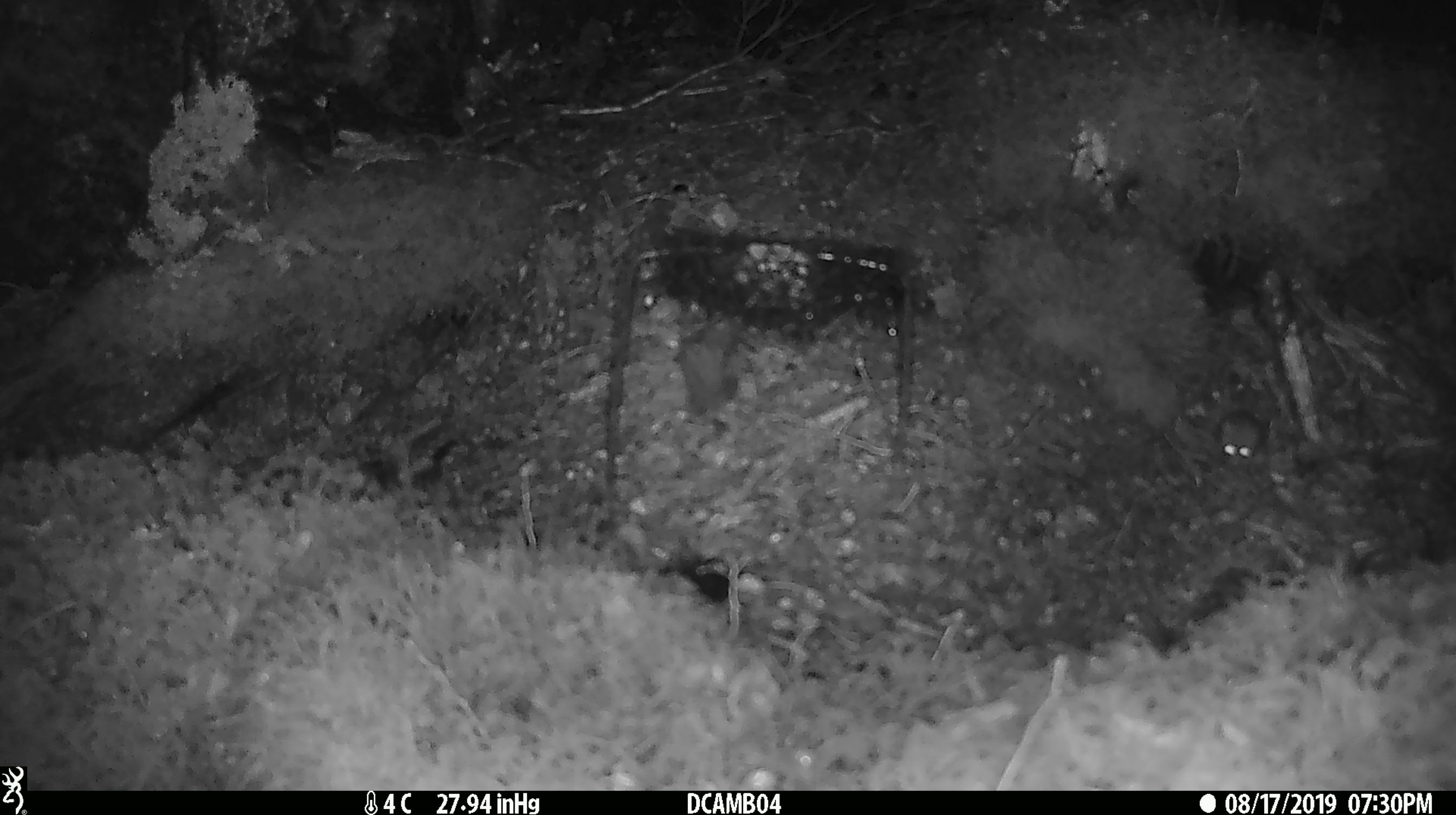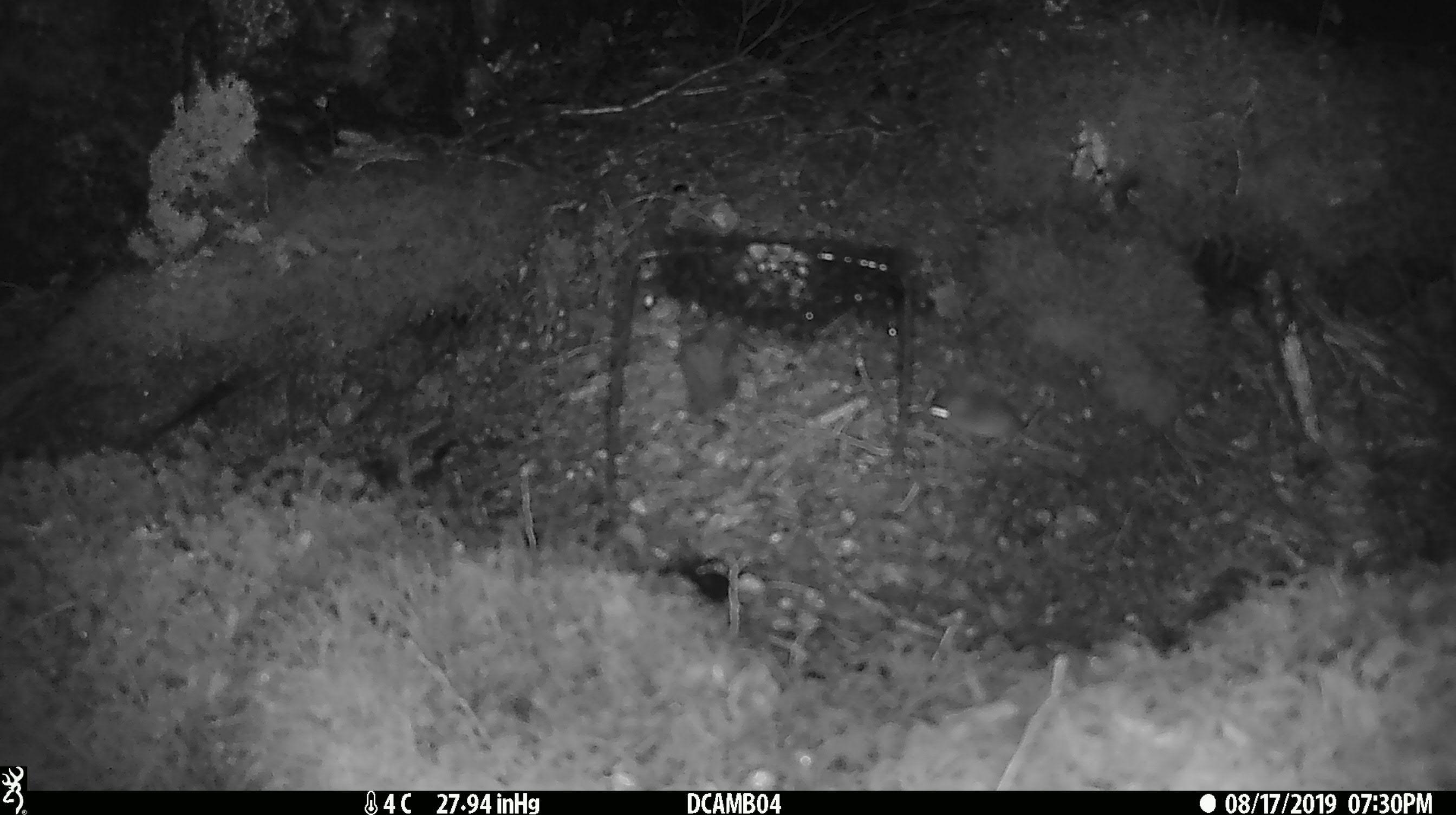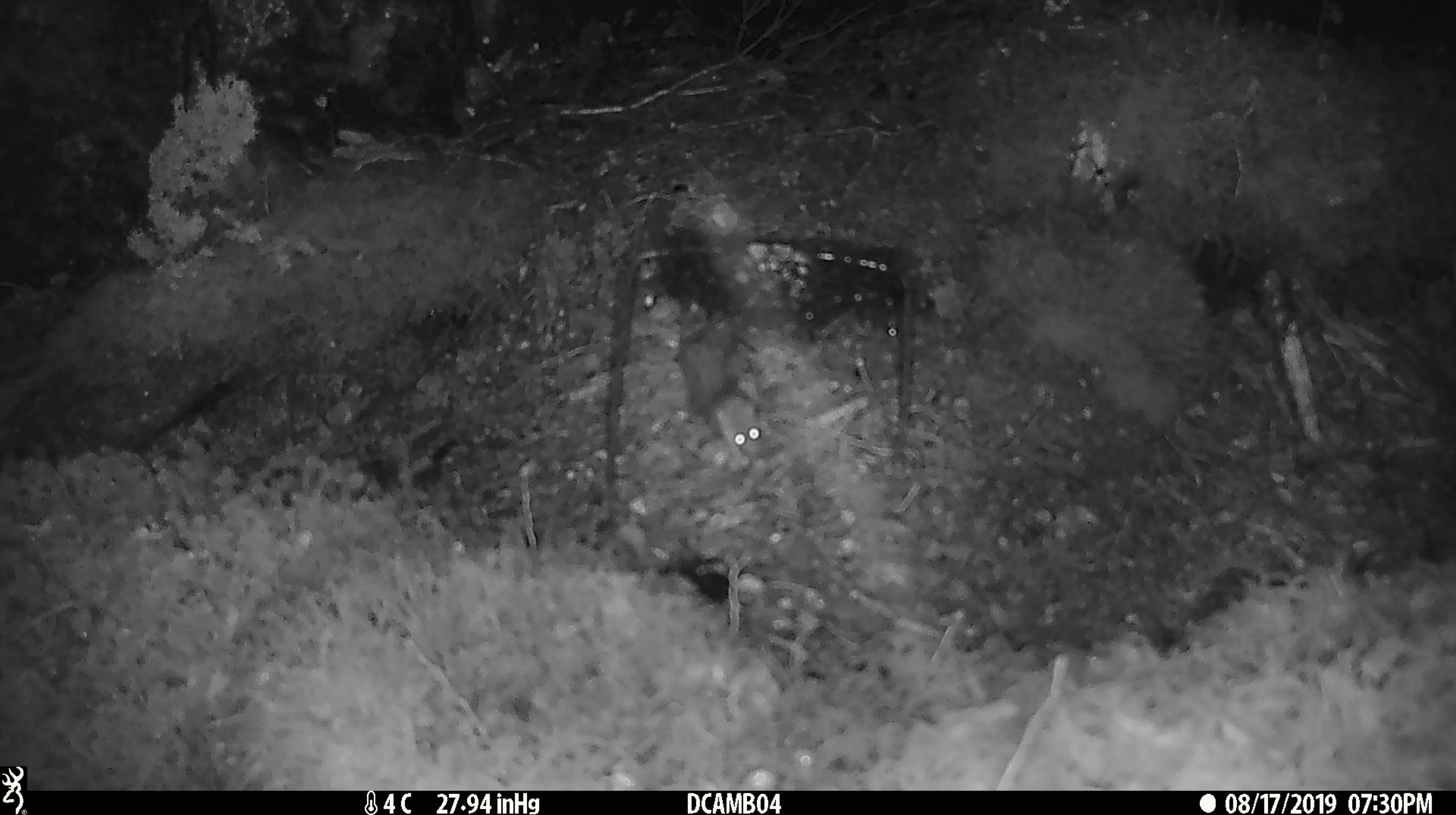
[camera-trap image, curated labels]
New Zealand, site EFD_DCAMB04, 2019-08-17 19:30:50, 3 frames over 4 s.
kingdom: Animalia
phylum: Chordata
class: Mammalia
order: Rodentia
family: Muridae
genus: Mus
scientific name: Mus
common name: mouse